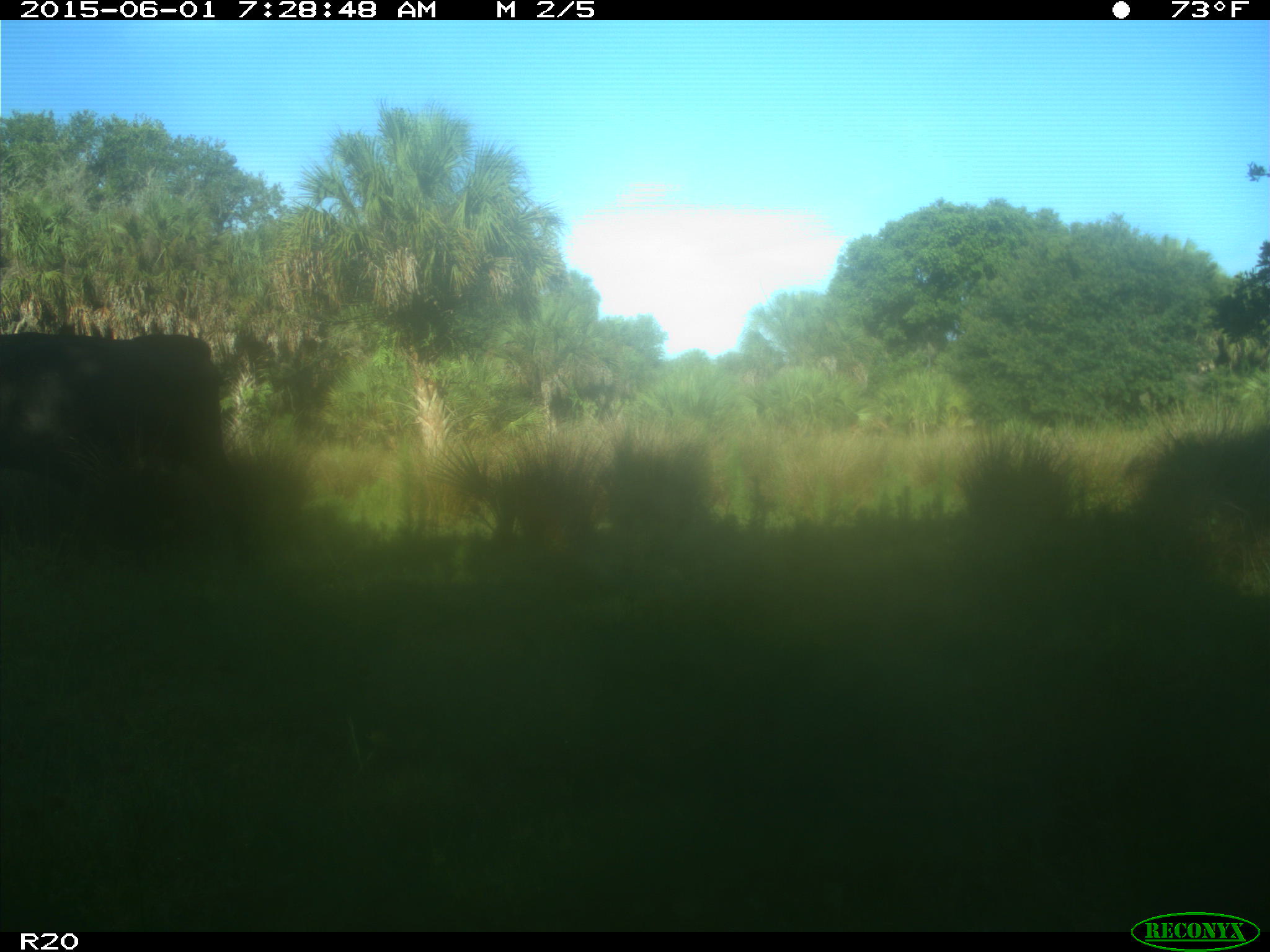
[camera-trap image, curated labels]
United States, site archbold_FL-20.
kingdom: Animalia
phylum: Chordata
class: Mammalia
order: Artiodactyla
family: Bovidae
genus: Bos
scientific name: Bos taurus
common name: domestic cow